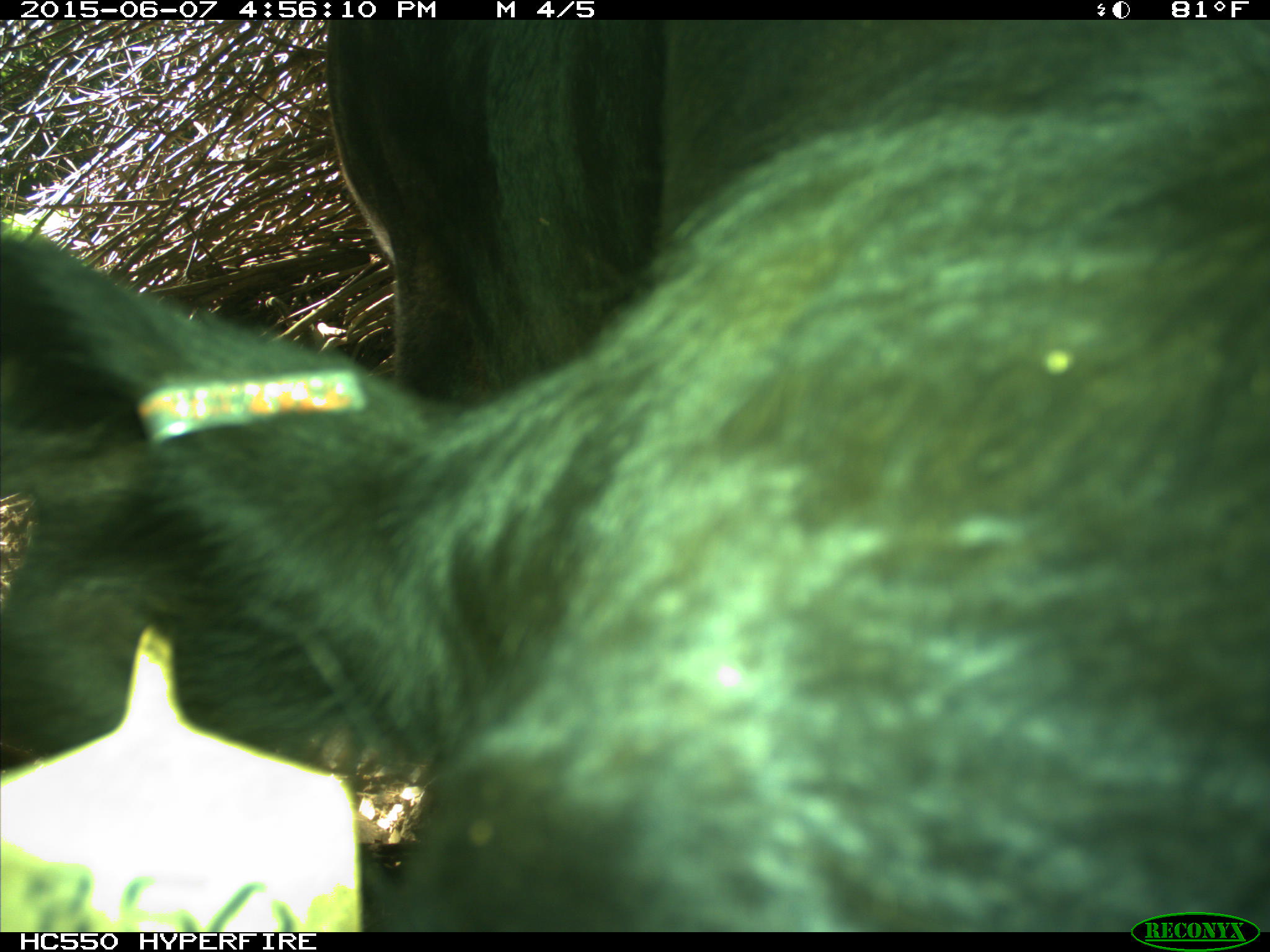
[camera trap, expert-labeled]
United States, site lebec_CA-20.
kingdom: Animalia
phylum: Chordata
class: Mammalia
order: Artiodactyla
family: Bovidae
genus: Bos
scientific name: Bos taurus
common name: domestic cow